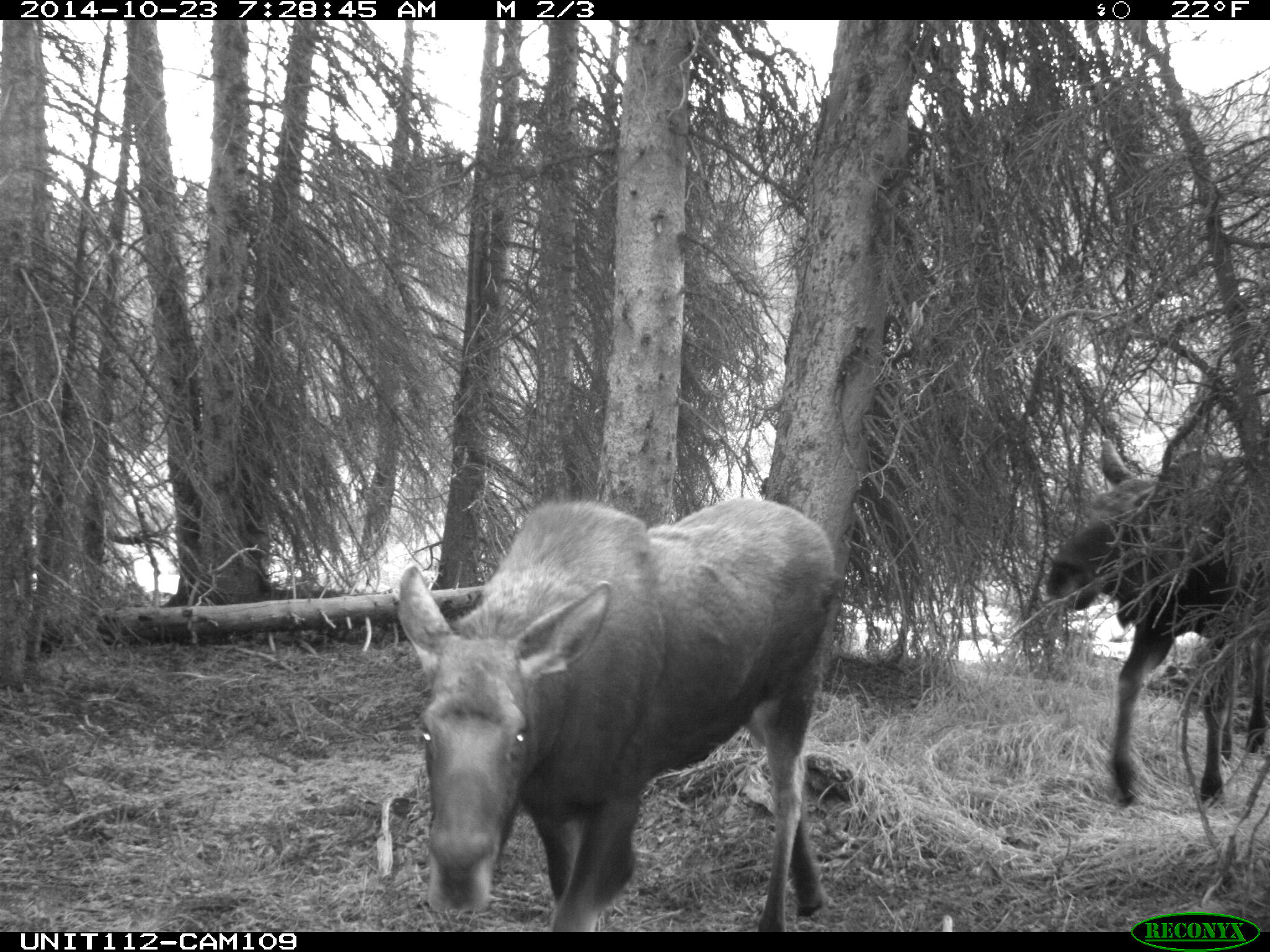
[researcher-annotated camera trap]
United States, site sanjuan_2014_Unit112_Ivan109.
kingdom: Animalia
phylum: Chordata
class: Mammalia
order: Artiodactyla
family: Cervidae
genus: Alces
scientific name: Alces alces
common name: moose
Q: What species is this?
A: Alces alces (moose).